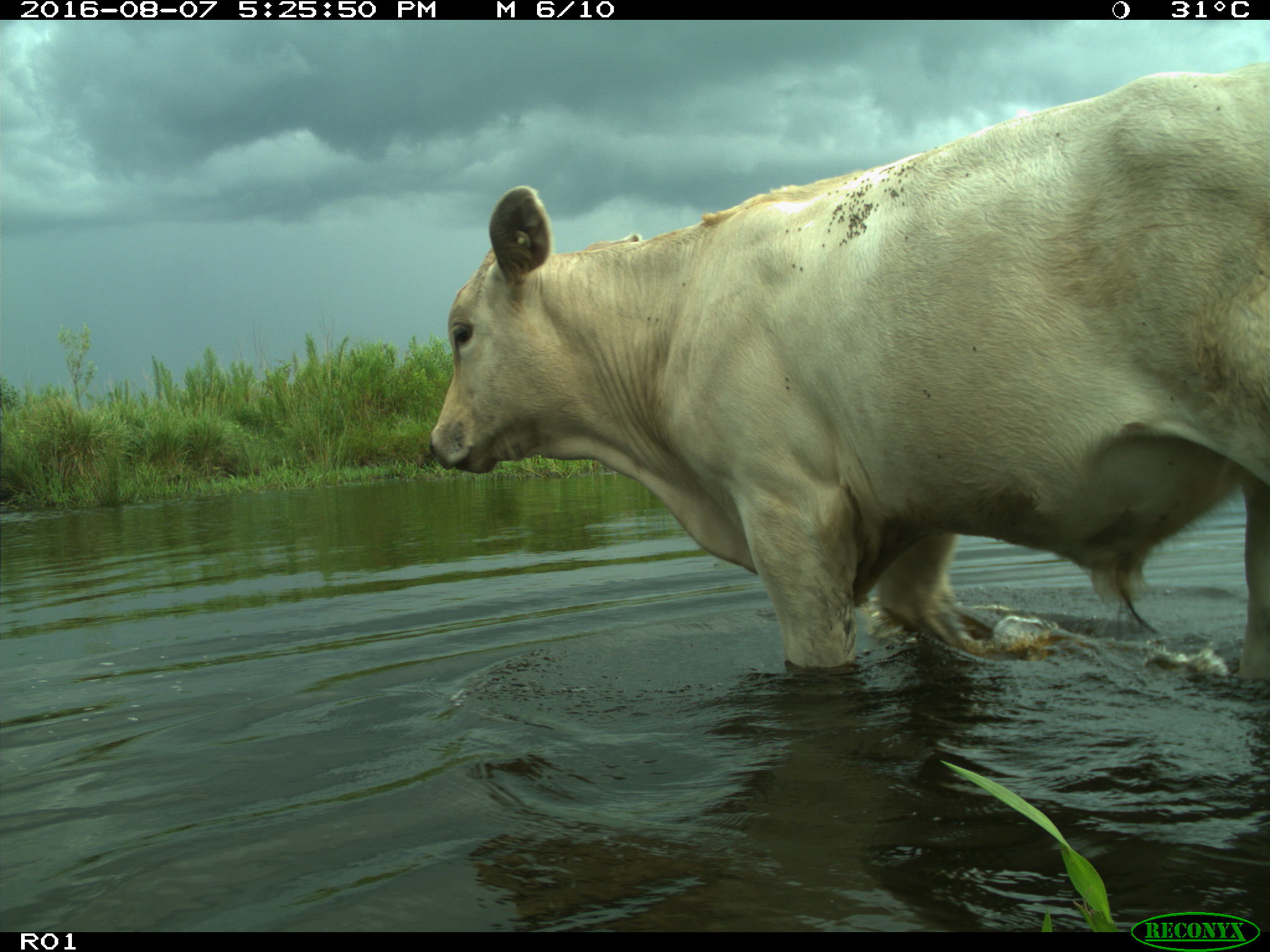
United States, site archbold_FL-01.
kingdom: Animalia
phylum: Chordata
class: Mammalia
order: Artiodactyla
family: Bovidae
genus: Bos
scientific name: Bos taurus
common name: domestic cow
Bos taurus (domestic cow).